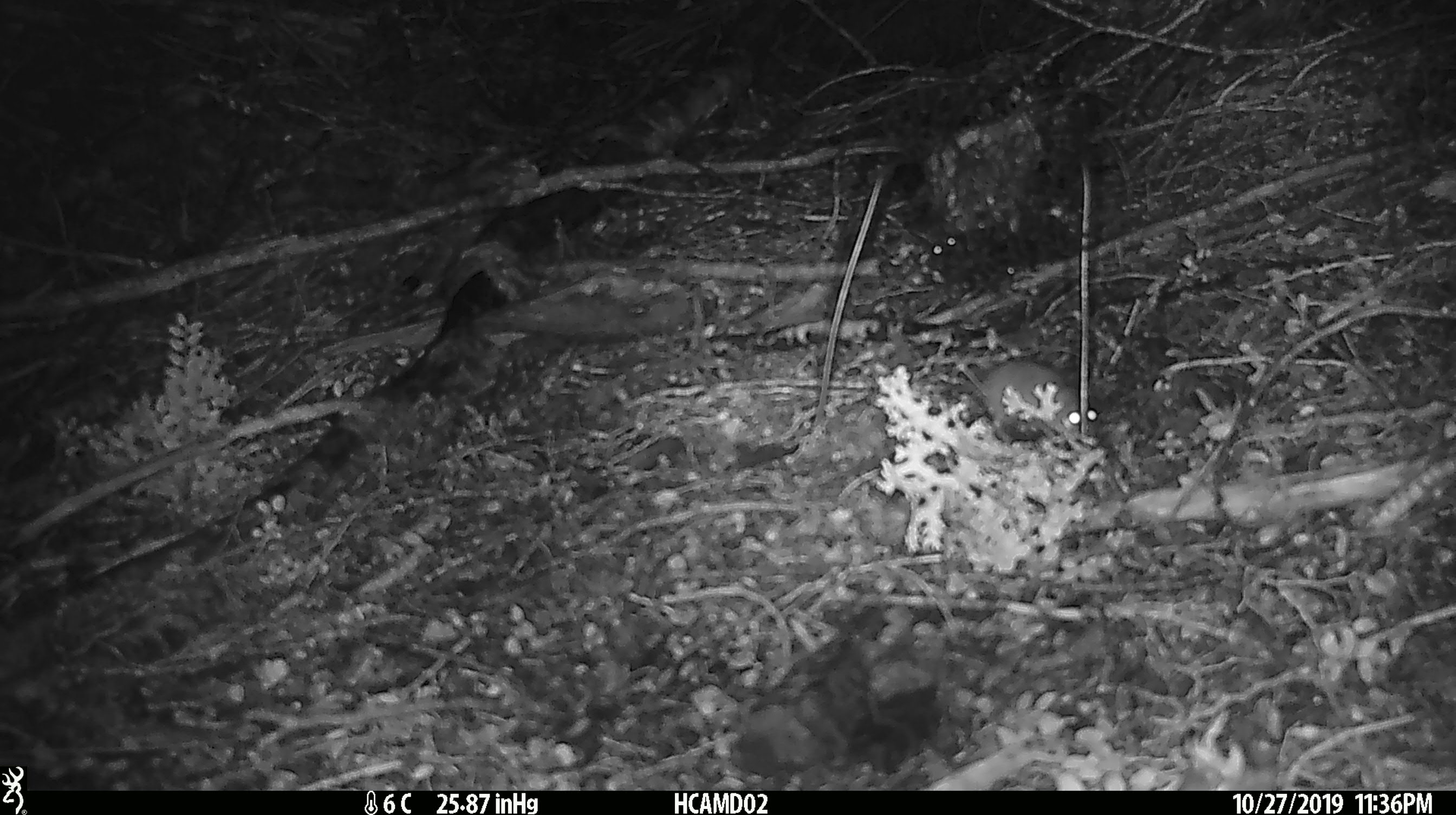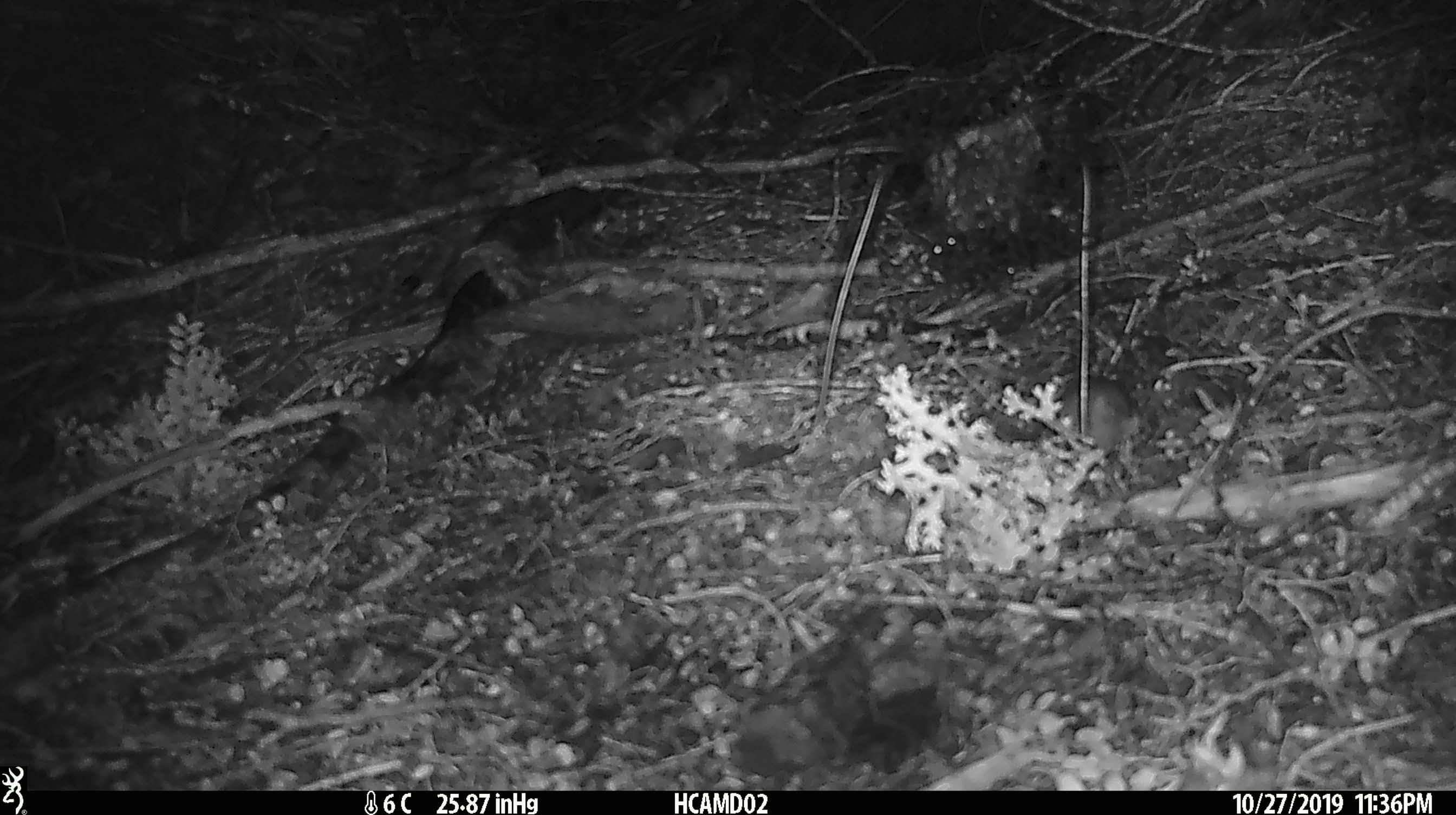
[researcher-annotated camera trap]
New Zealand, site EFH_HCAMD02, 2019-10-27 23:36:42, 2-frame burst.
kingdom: Animalia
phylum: Chordata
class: Mammalia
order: Rodentia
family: Muridae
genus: Mus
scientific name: Mus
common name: mouse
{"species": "mouse (Mus)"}